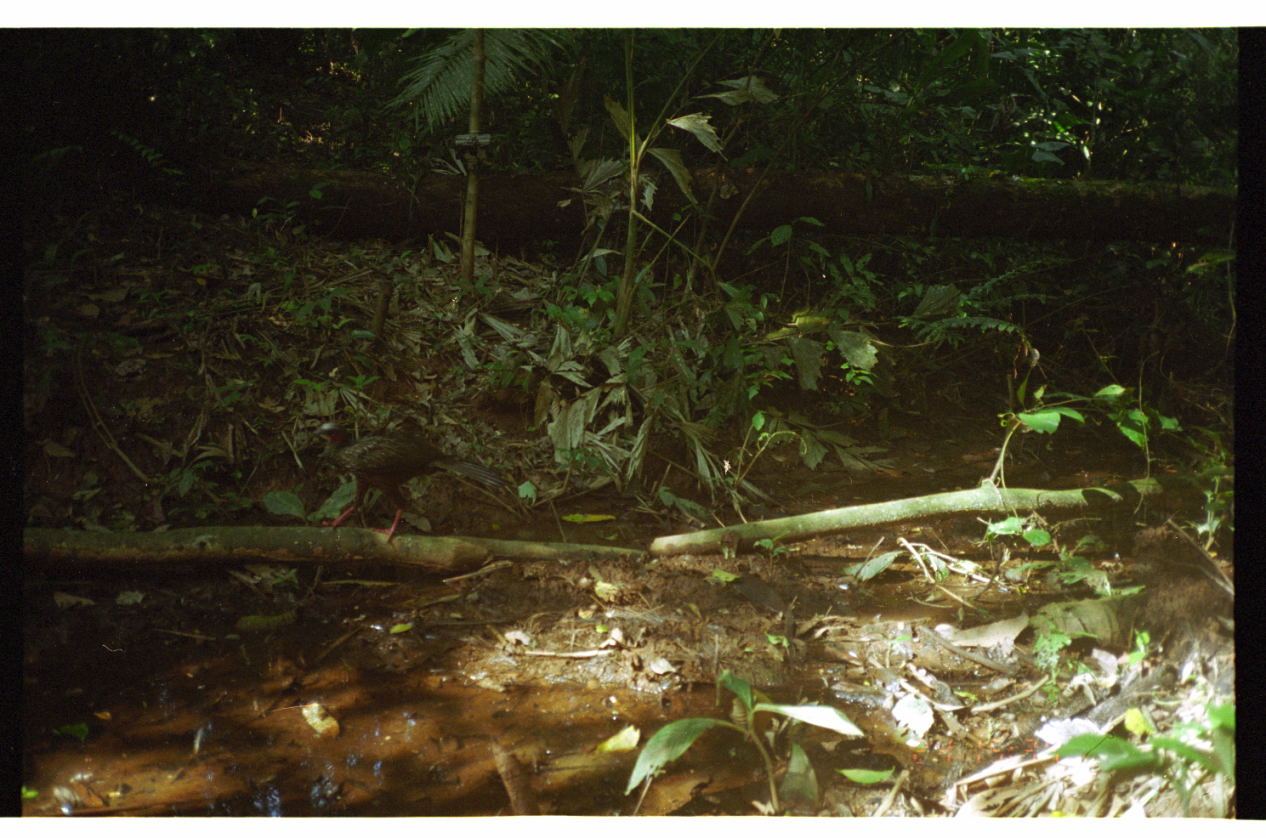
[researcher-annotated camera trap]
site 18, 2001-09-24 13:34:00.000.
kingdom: Animalia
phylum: Chordata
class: Aves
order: Galliformes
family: Cracidae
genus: Penelope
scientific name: Penelope jacquacu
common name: spix's guan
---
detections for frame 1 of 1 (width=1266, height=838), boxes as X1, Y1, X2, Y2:
penelope jacquacu: 311, 423, 514, 542